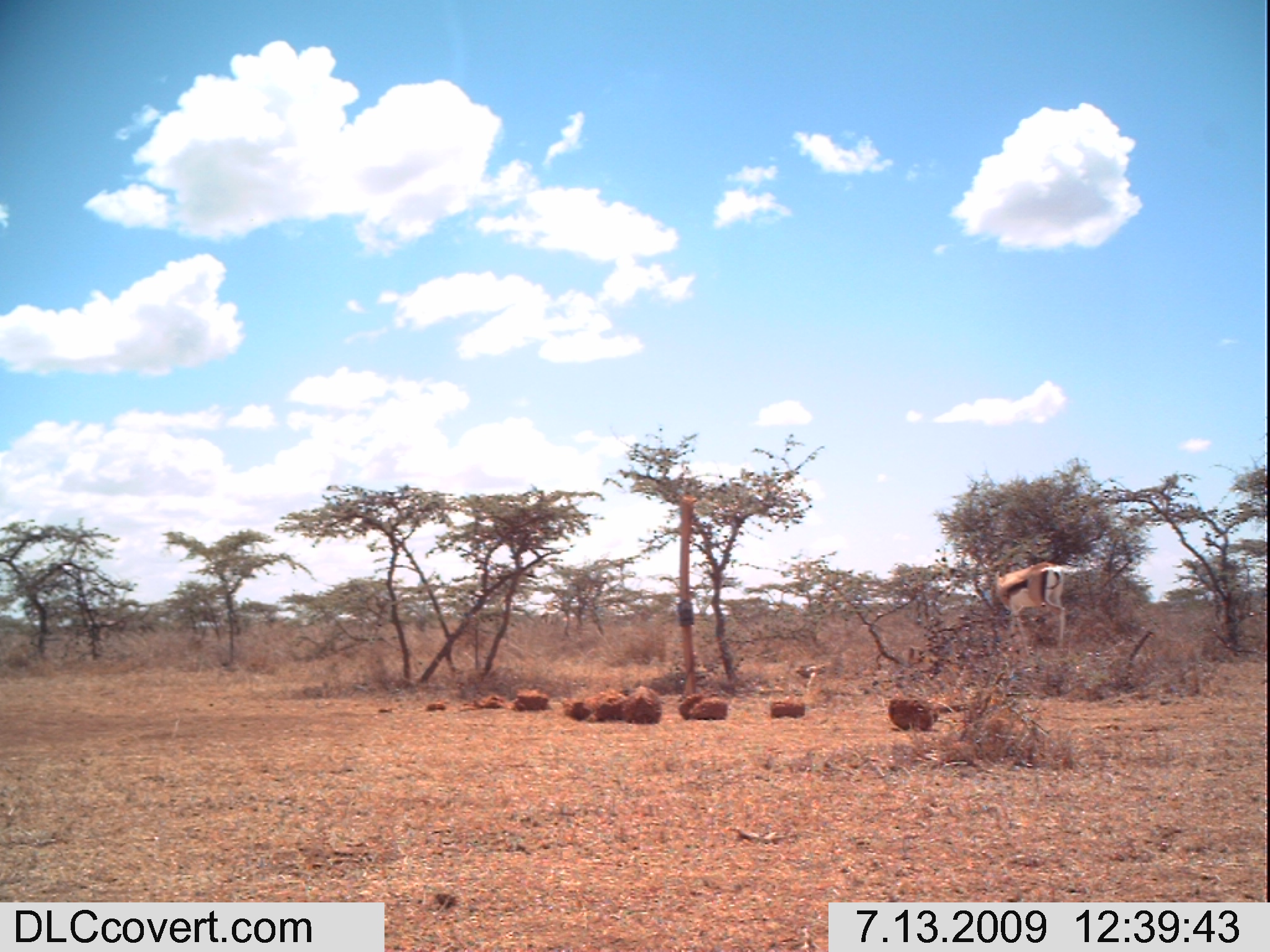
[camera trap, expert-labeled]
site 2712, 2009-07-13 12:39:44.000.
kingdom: Animalia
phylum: Chordata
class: Mammalia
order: Artiodactyla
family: Bovidae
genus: Nanger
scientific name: Nanger granti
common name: grant's gazelle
Nanger granti (grant's gazelle), count 1.